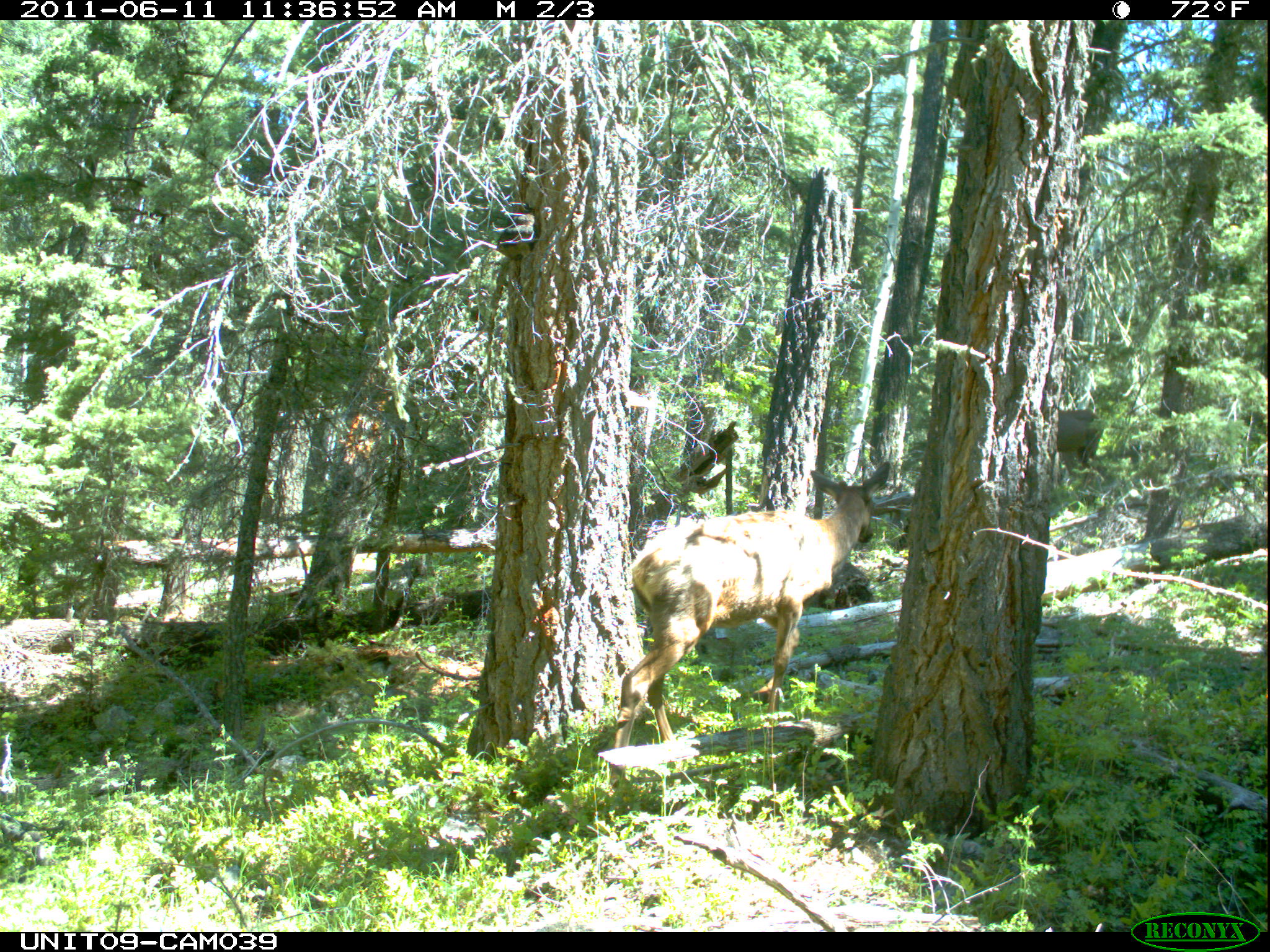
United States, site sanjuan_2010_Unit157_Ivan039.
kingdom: Animalia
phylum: Chordata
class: Mammalia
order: Artiodactyla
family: Cervidae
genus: Cervus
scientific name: Cervus elaphus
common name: red deer